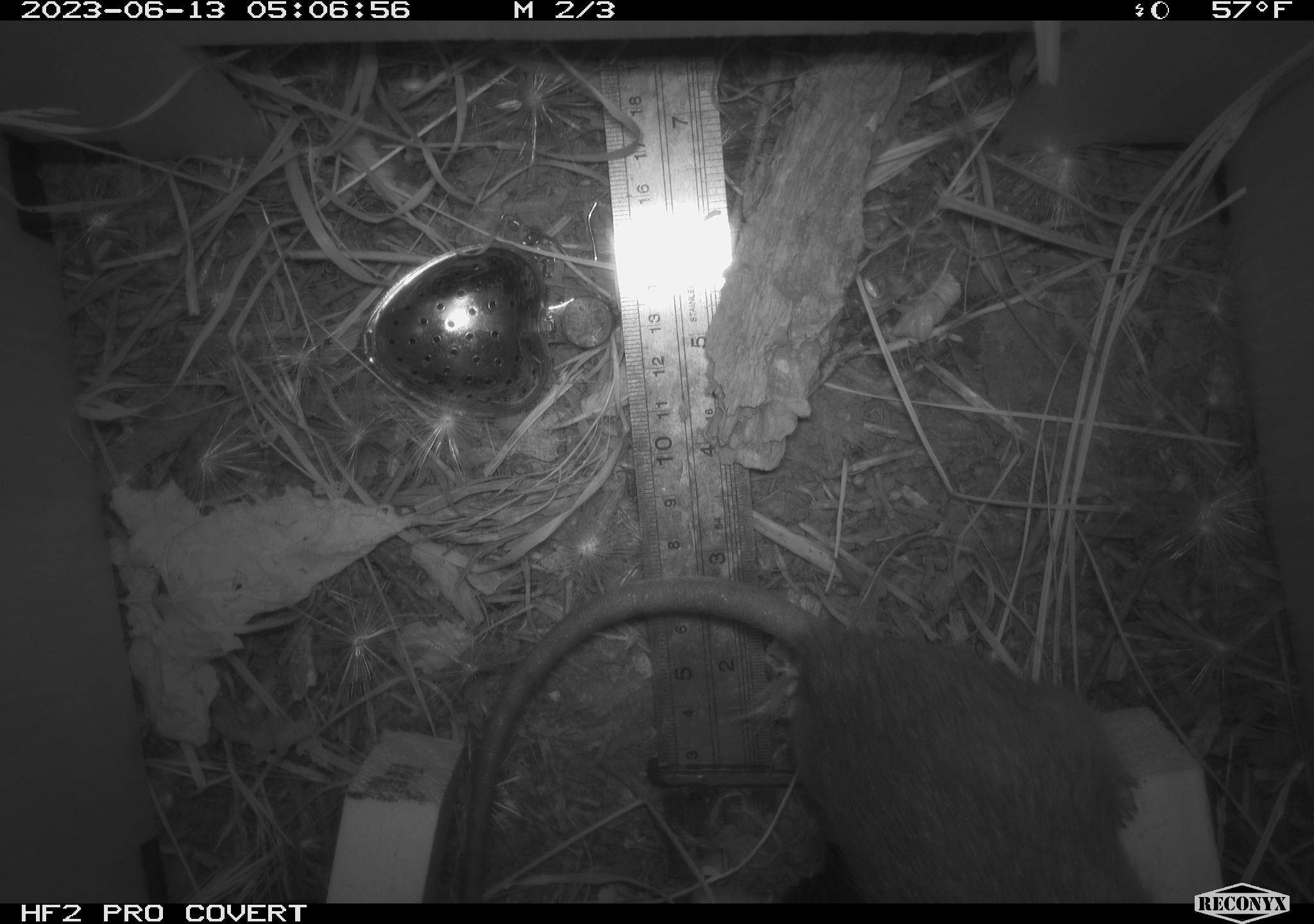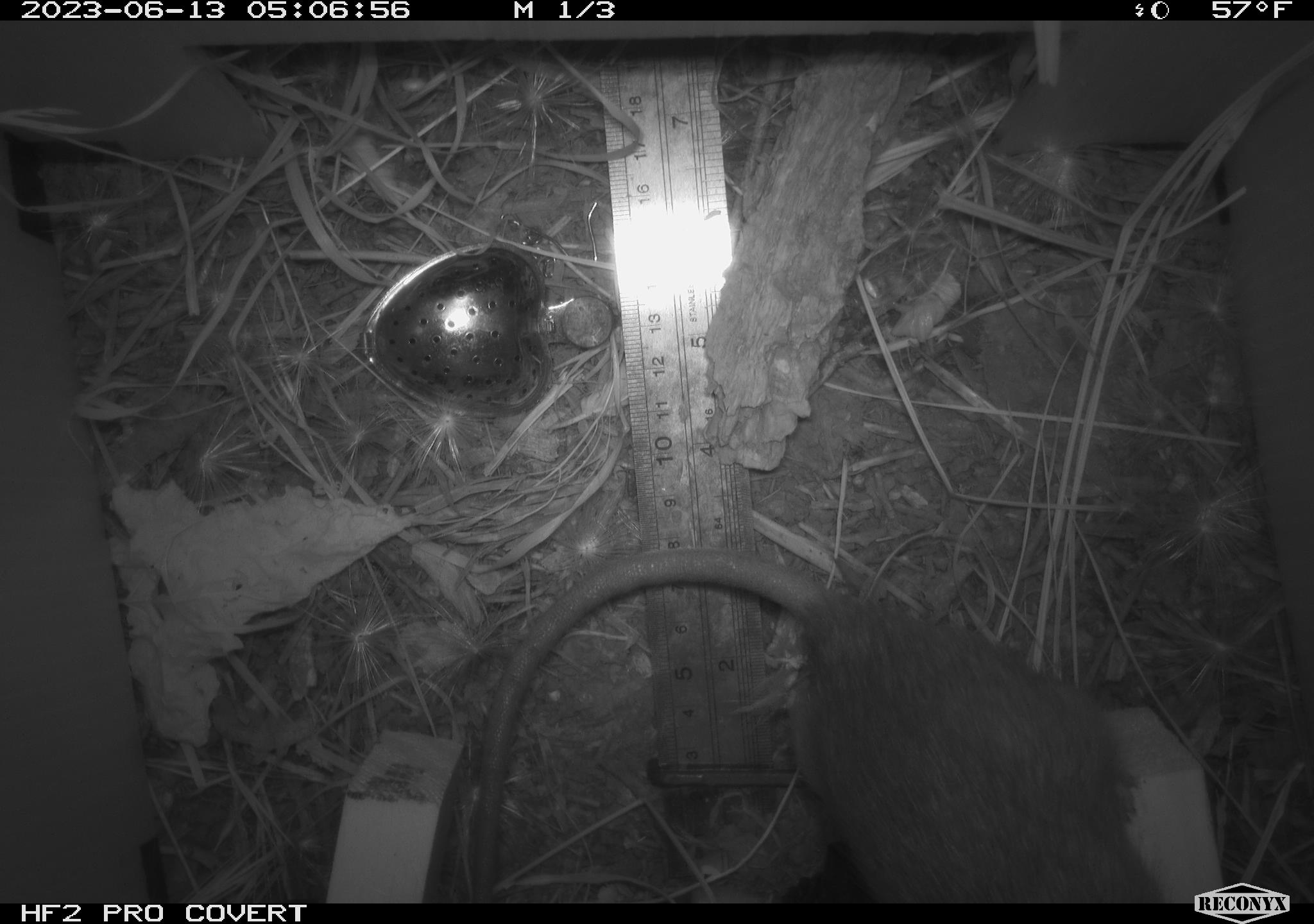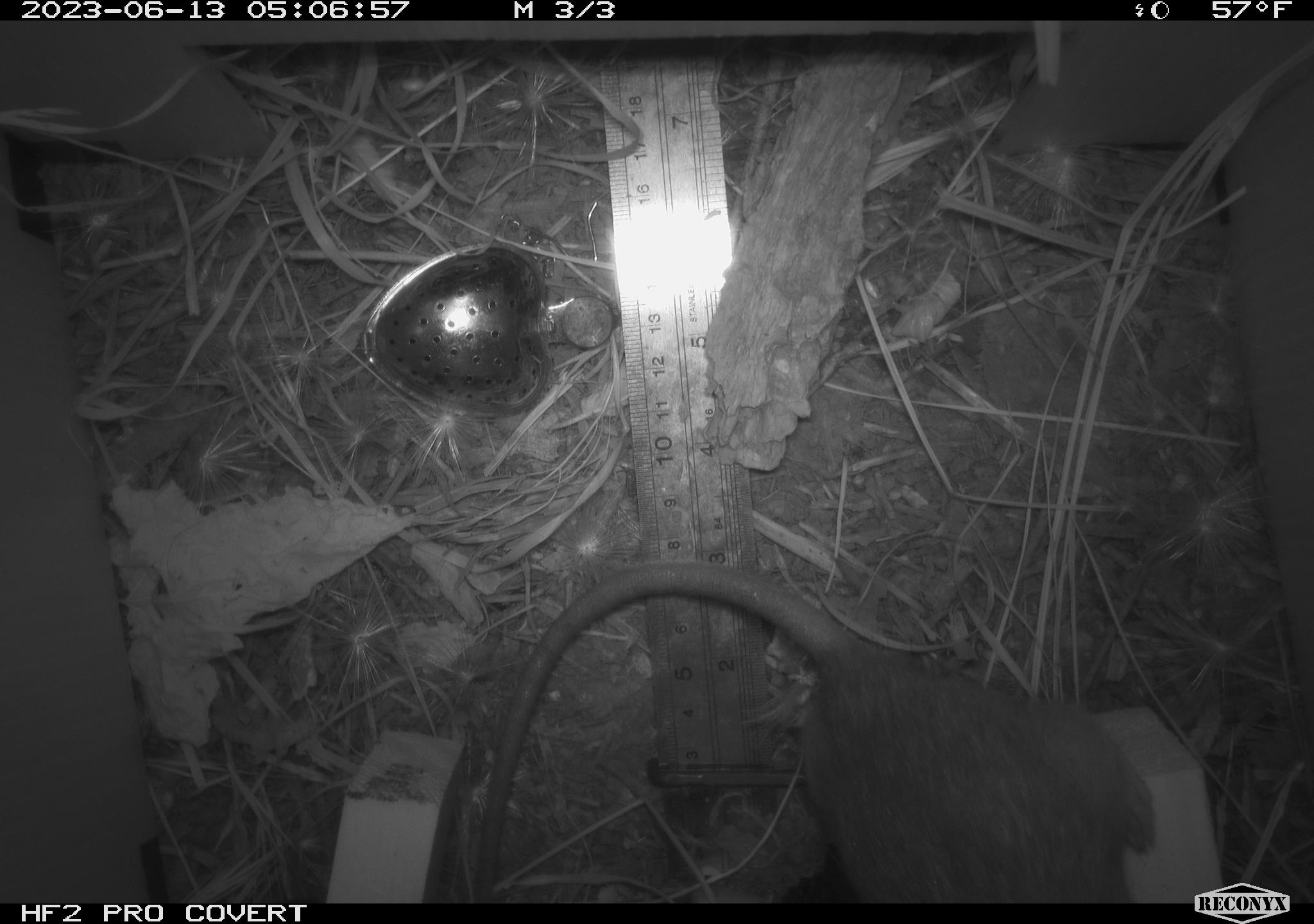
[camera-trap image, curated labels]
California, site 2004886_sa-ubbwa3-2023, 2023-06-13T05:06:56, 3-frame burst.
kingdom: Animalia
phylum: Chordata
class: Mammalia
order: Rodentia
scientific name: Rodentia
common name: mouse species